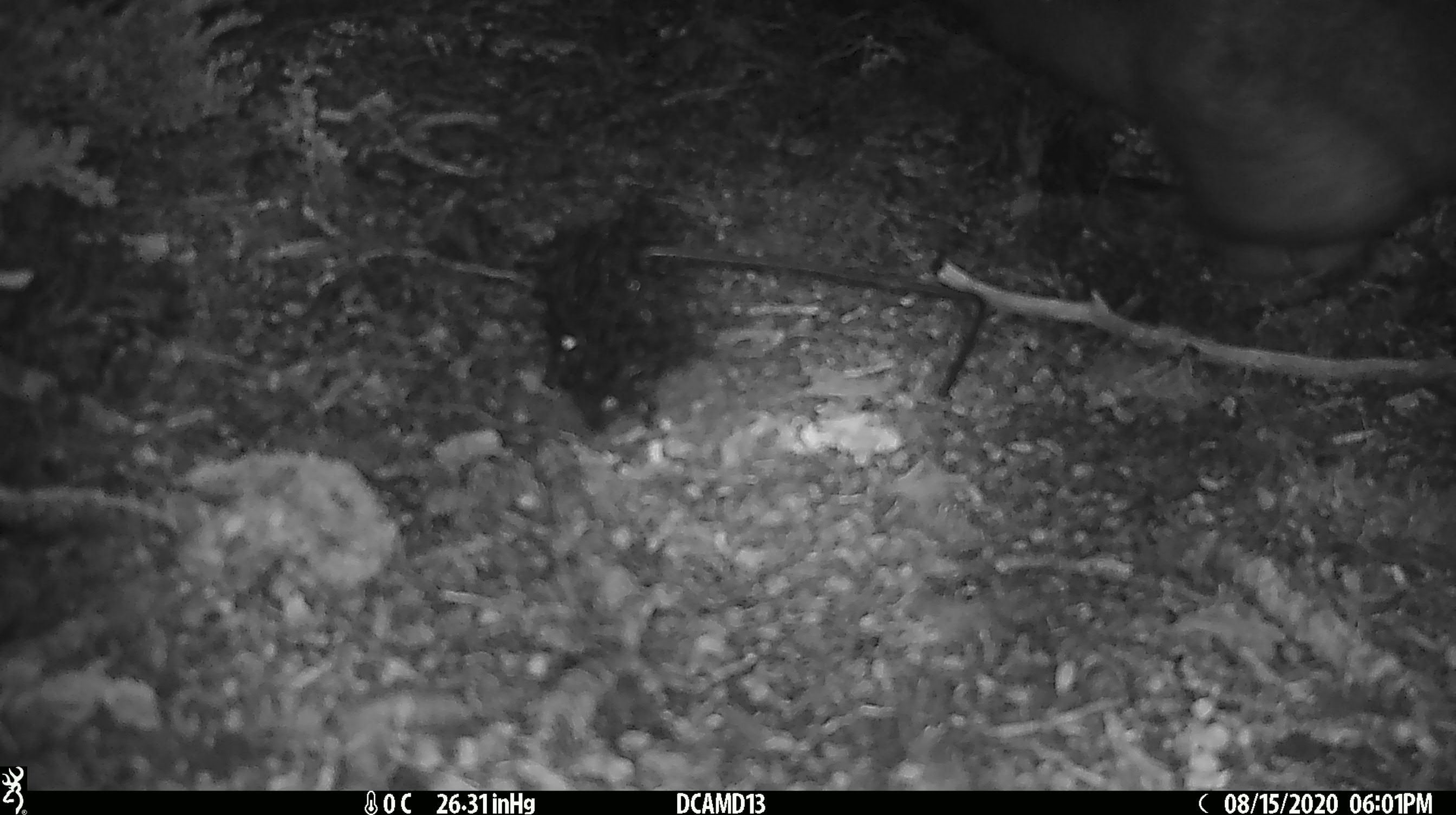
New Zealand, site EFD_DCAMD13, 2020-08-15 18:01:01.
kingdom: Animalia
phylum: Chordata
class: Mammalia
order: Diprotodontia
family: Phalangeridae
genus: Trichosurus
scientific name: Trichosurus vulpecula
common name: common brushtail possum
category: possum